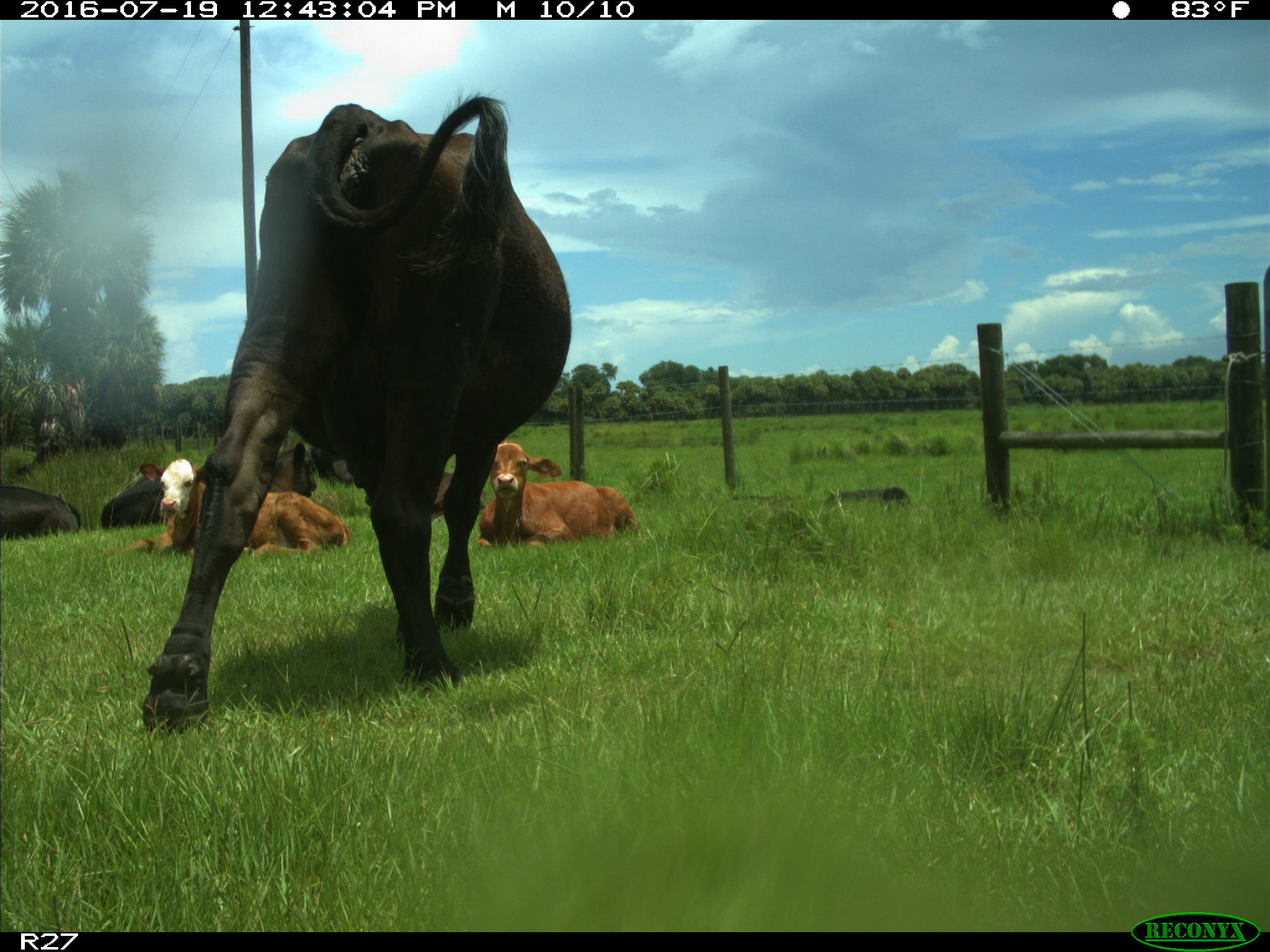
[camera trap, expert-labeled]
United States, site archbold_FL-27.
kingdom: Animalia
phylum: Chordata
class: Mammalia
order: Artiodactyla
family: Bovidae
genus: Bos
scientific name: Bos taurus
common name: domestic cow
Bos taurus (domestic cow).